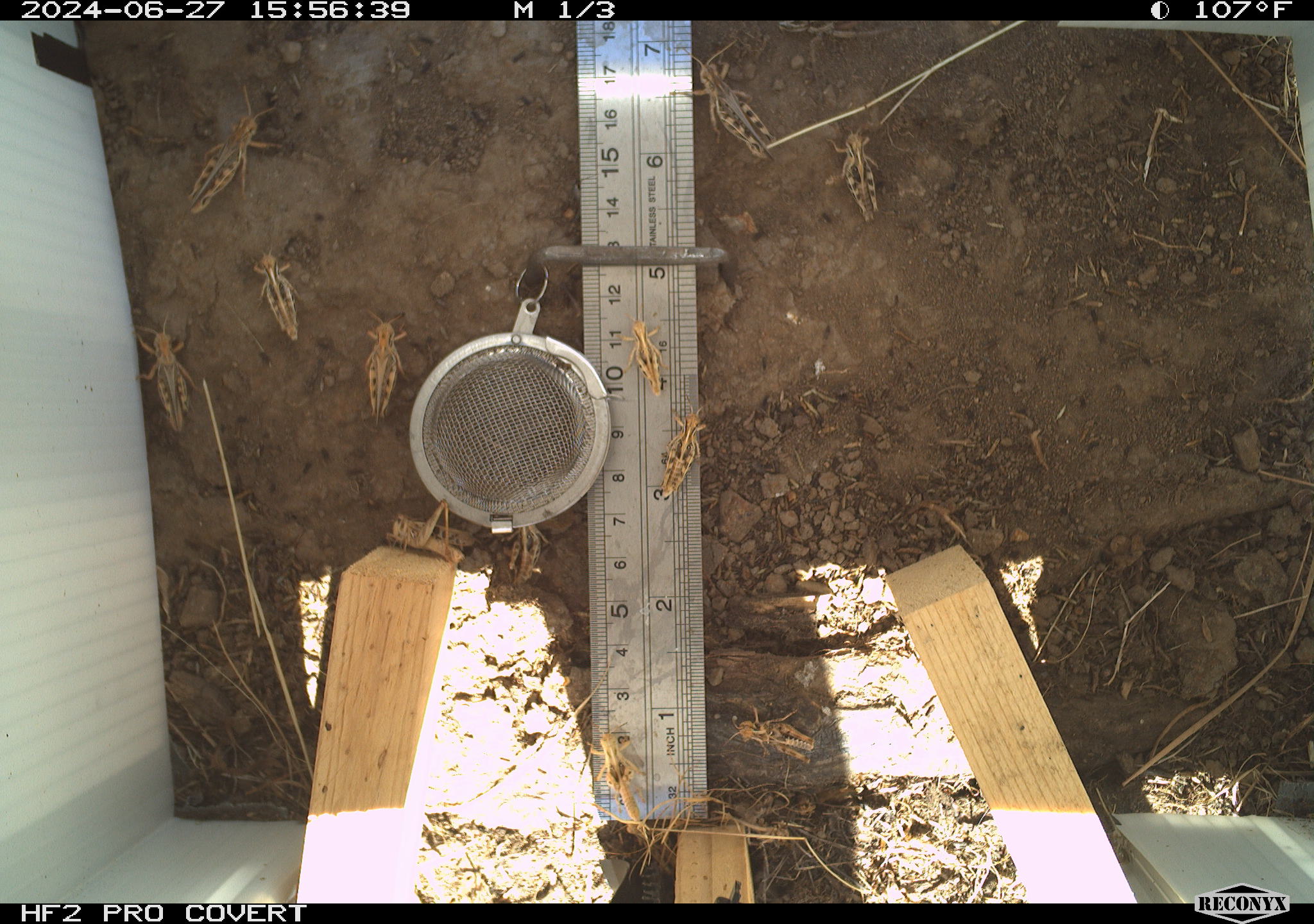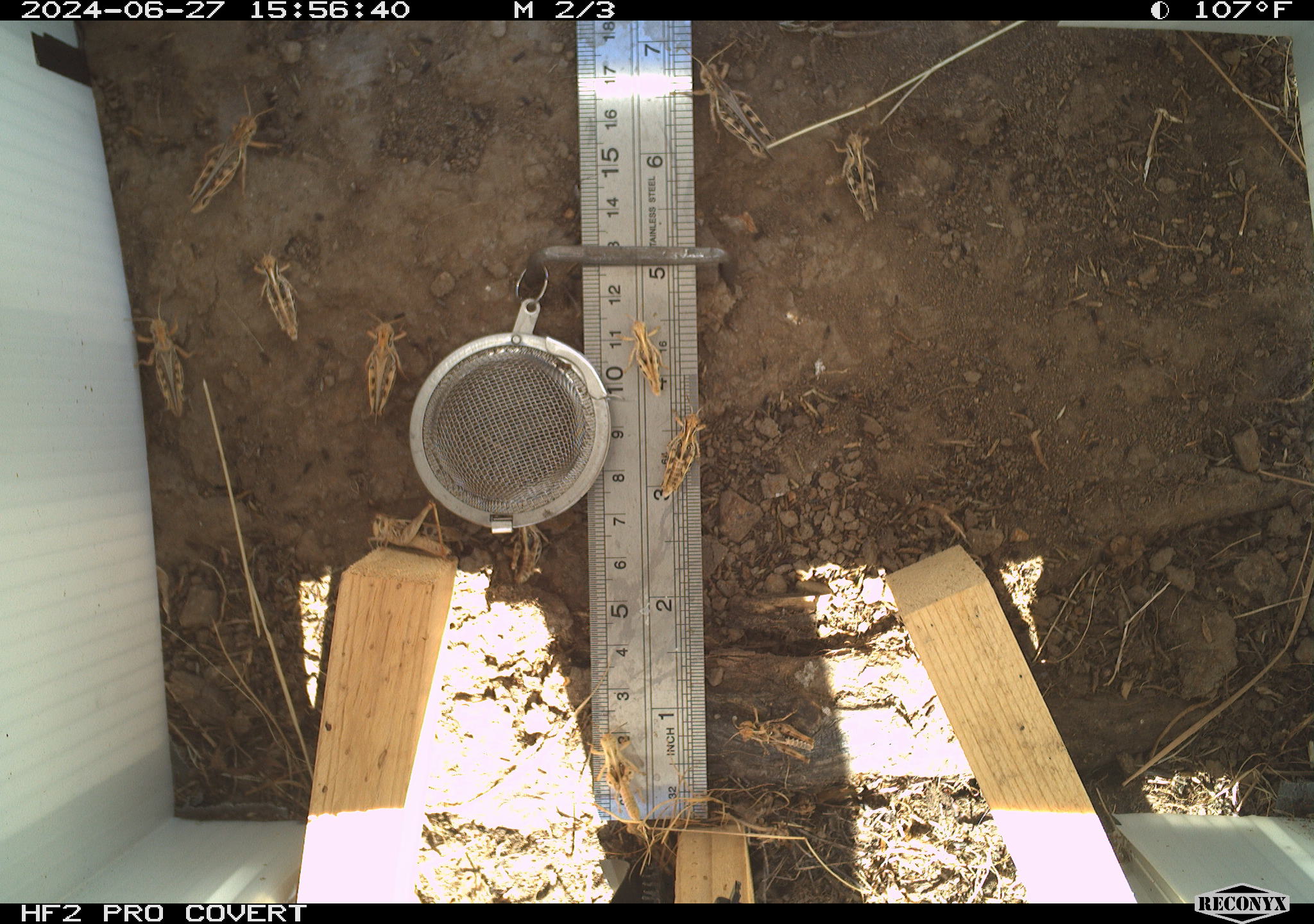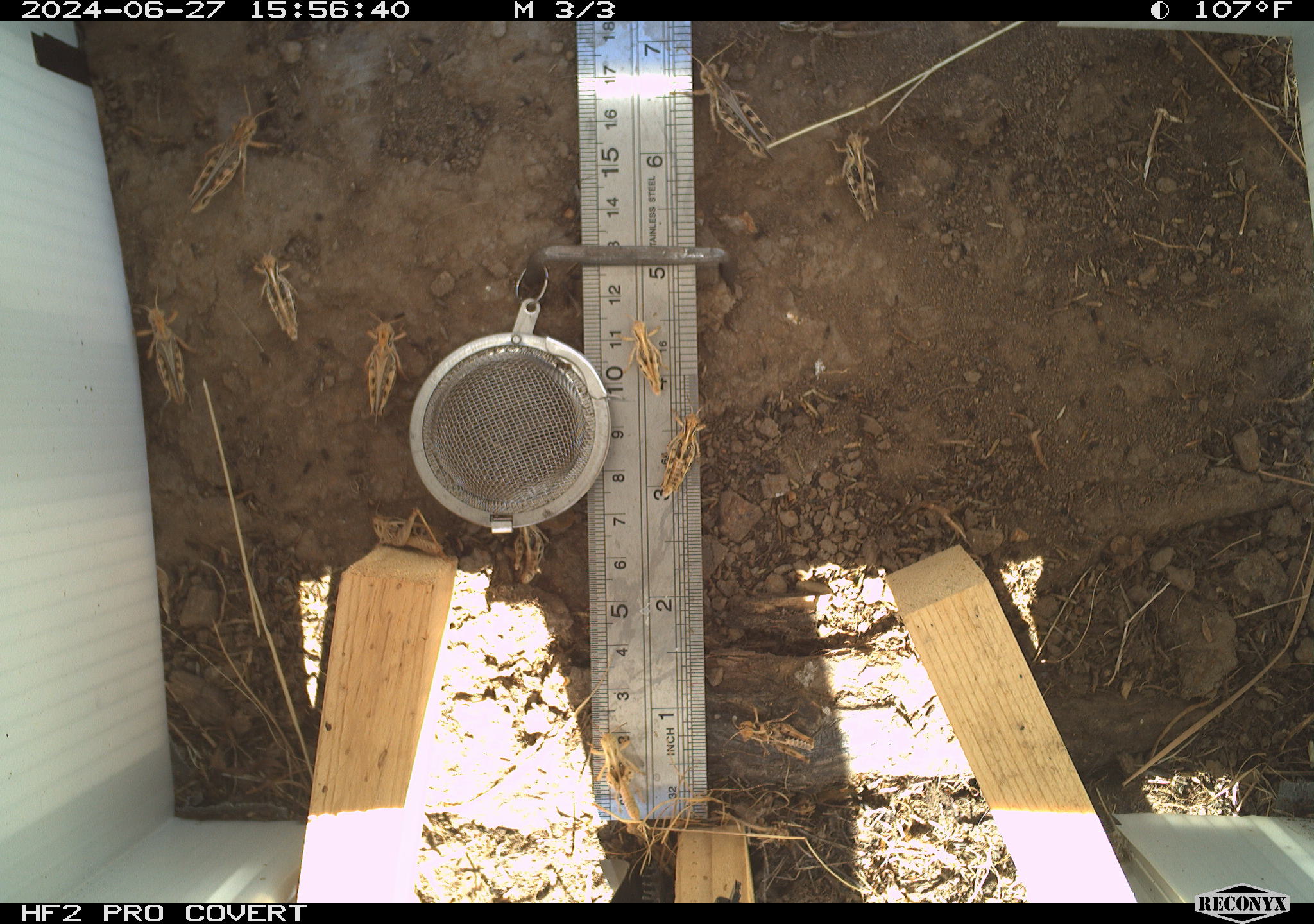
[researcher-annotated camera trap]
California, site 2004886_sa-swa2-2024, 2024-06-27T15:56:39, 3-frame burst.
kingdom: Animalia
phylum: Arthropoda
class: Insecta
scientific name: Insecta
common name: insect